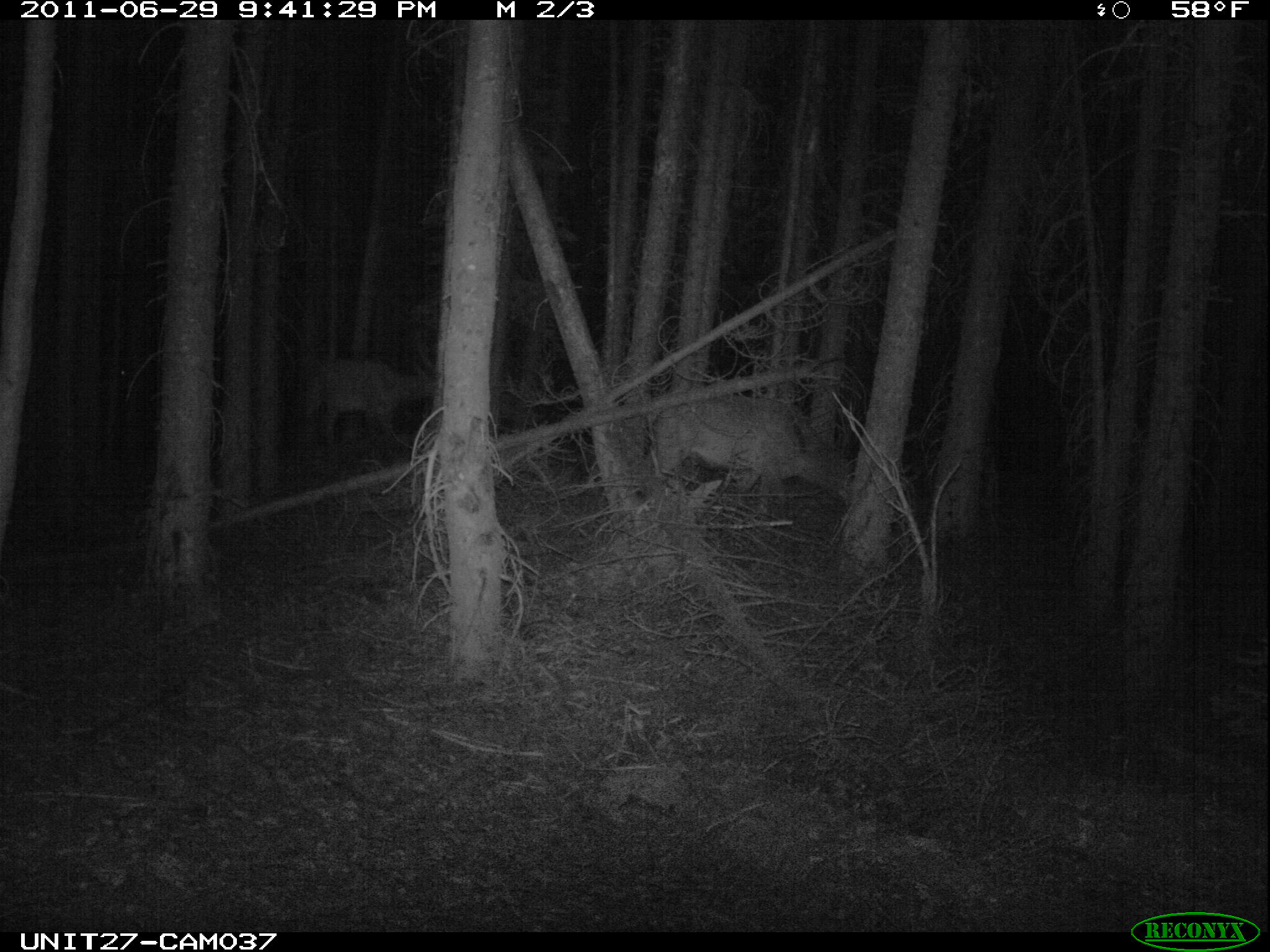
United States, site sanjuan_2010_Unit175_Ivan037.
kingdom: Animalia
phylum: Chordata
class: Mammalia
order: Artiodactyla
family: Cervidae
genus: Cervus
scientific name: Cervus elaphus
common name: red deer